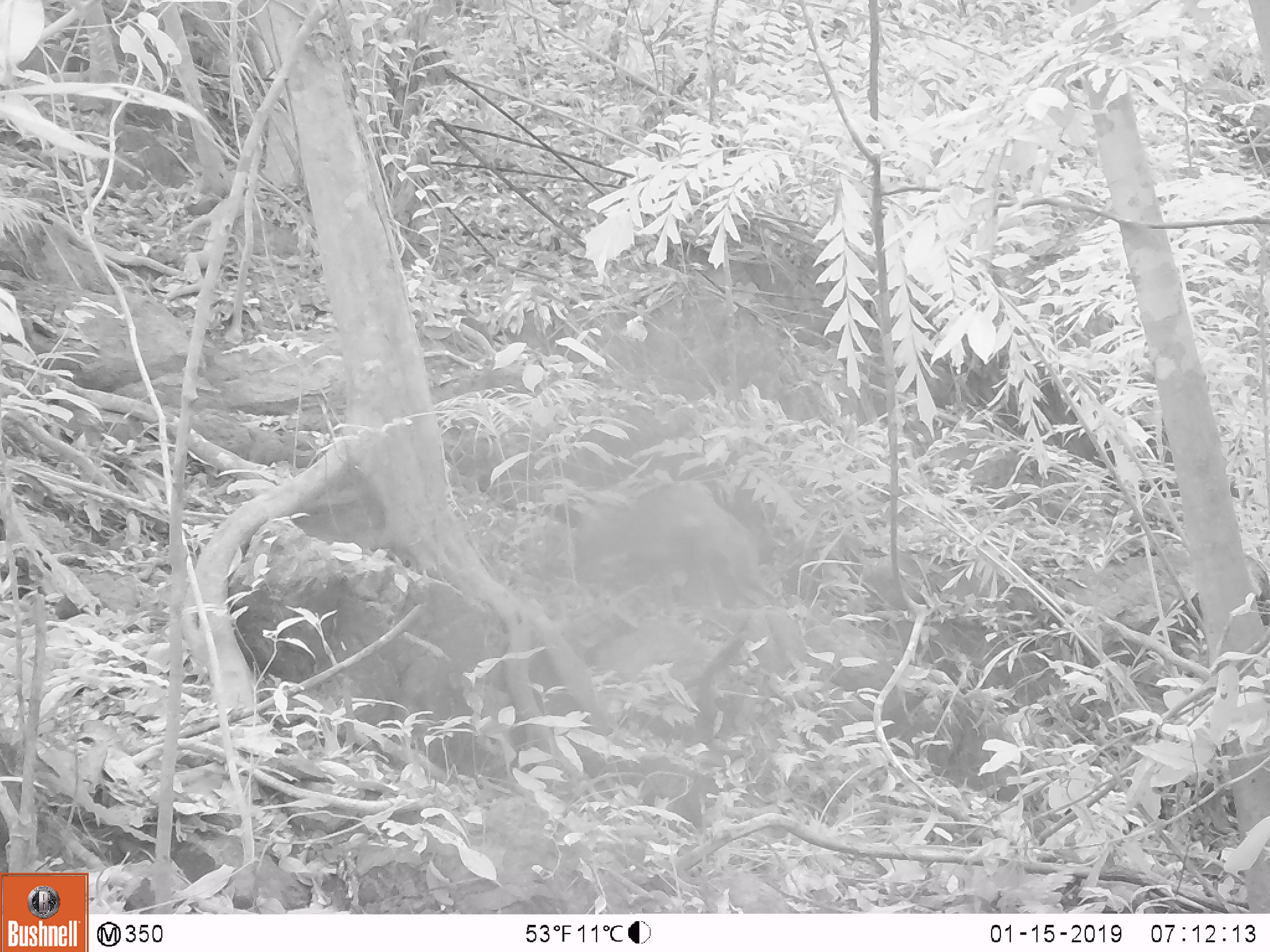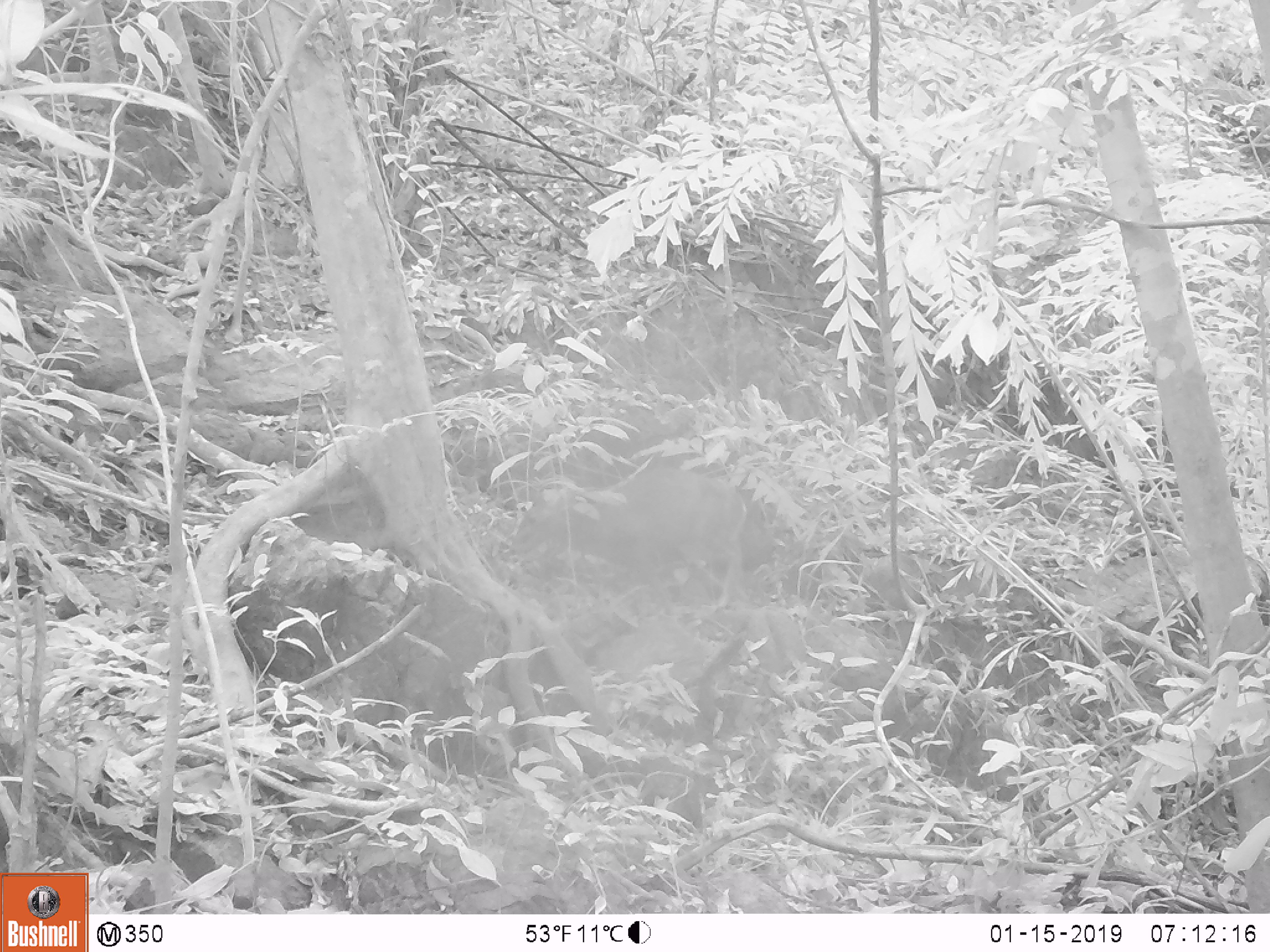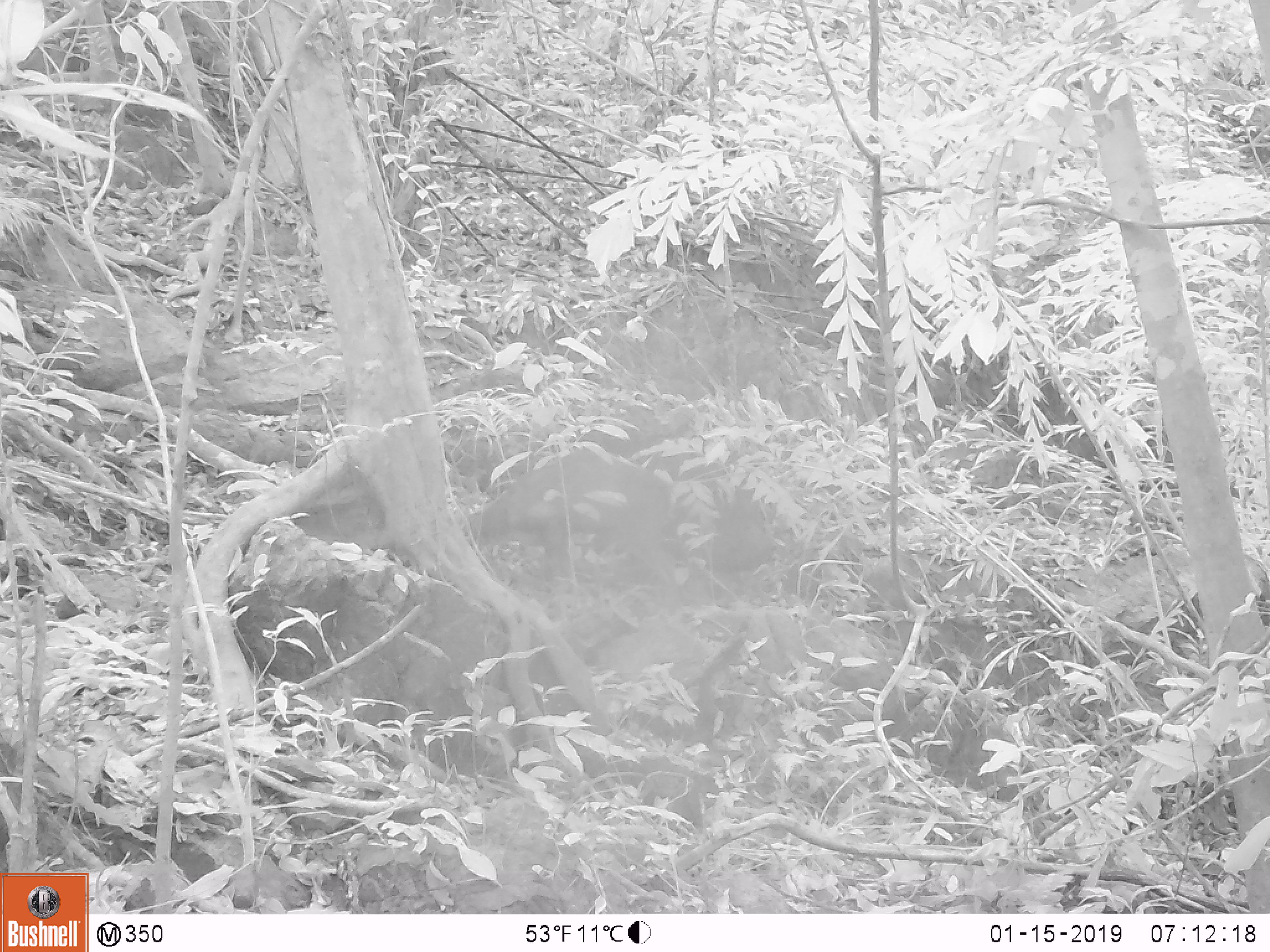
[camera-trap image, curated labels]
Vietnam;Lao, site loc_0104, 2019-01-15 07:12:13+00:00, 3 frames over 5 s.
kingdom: Animalia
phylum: Chordata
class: Mammalia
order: Artiodactyla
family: Cervidae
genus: Muntiacus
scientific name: Muntiacus rooseveltorum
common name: roosevelt's muntjac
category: roosevelts muntjac group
Roosevelts muntjac group (roosevelt's muntjac) (Muntiacus rooseveltorum). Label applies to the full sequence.